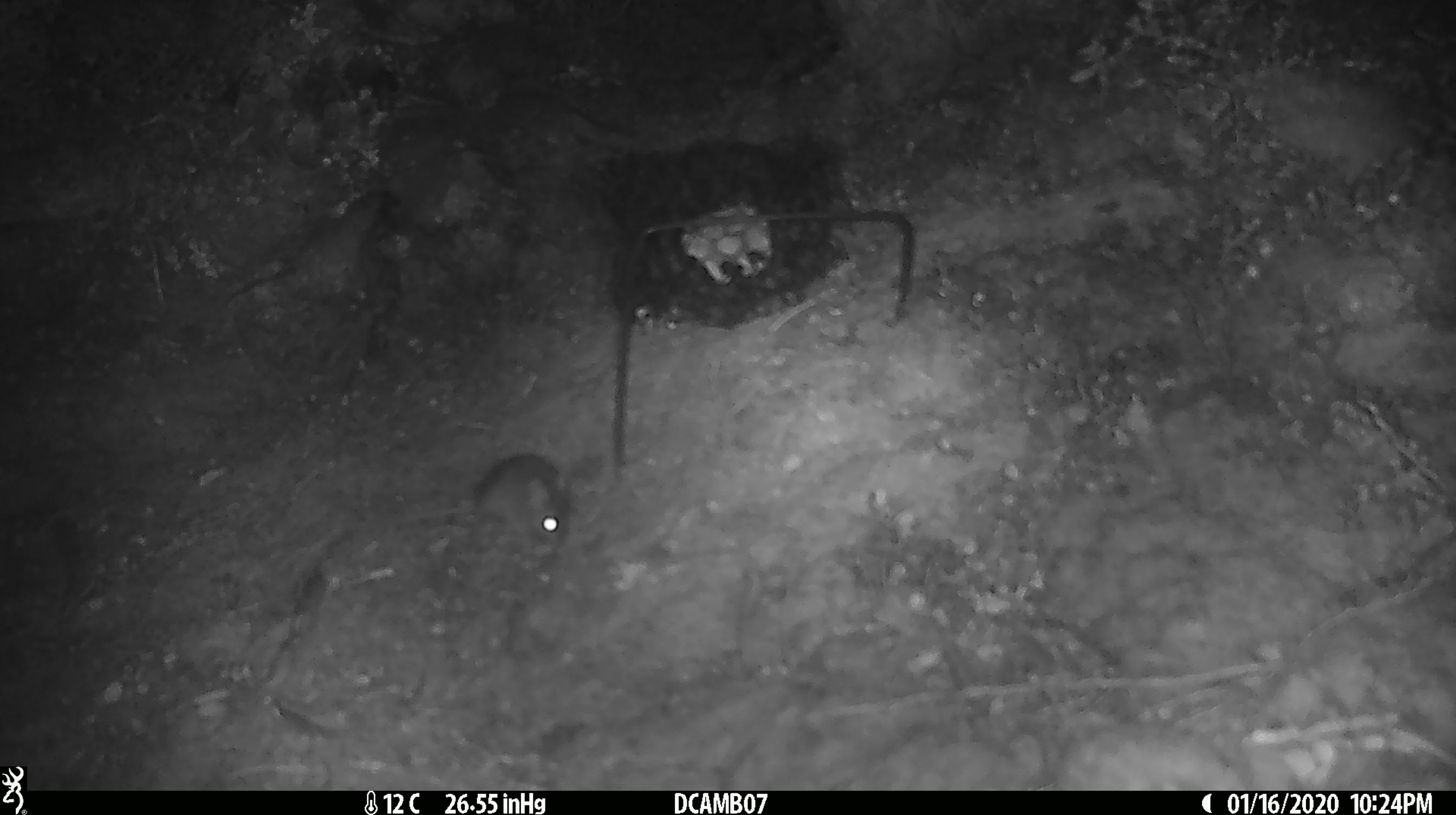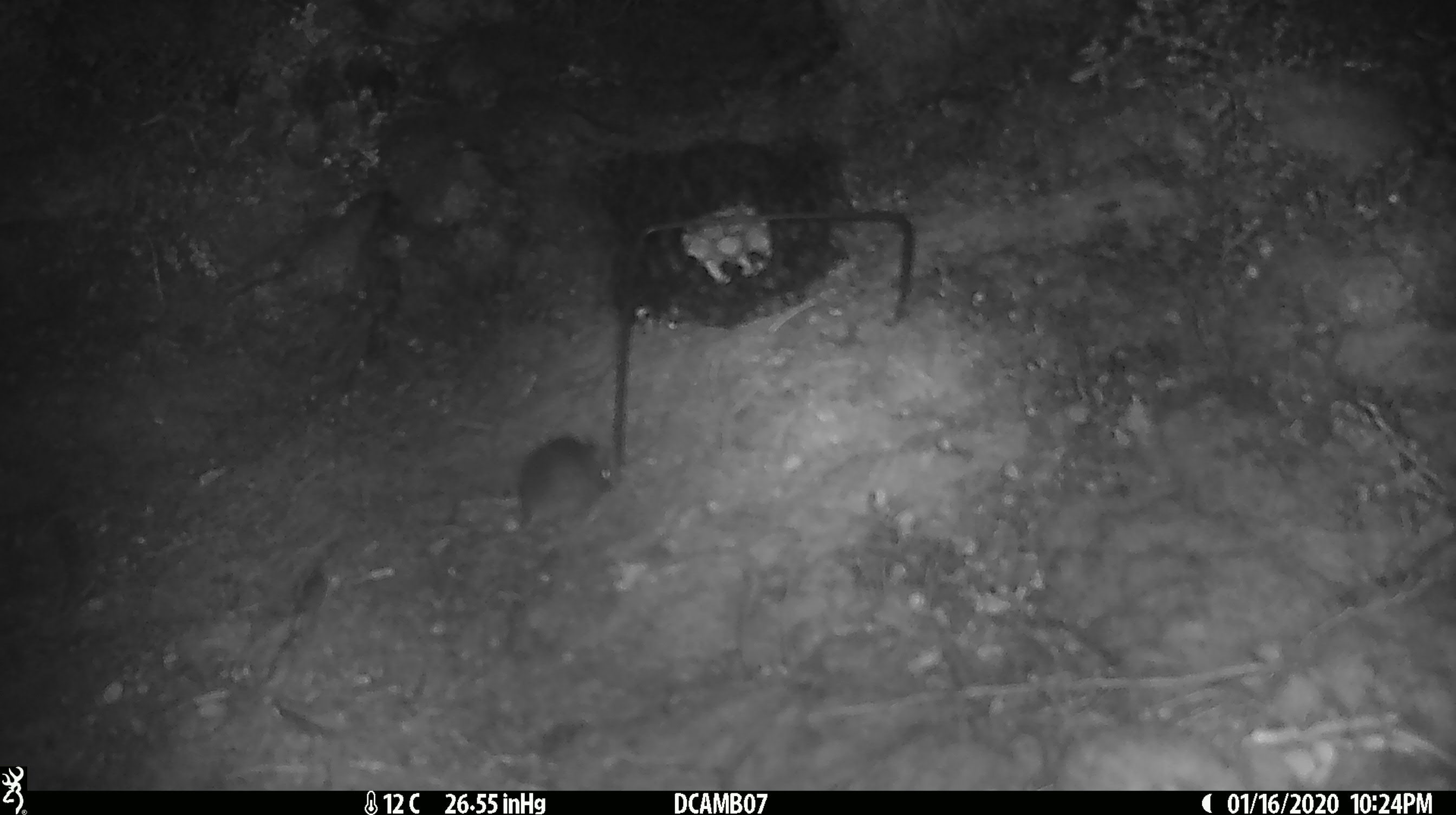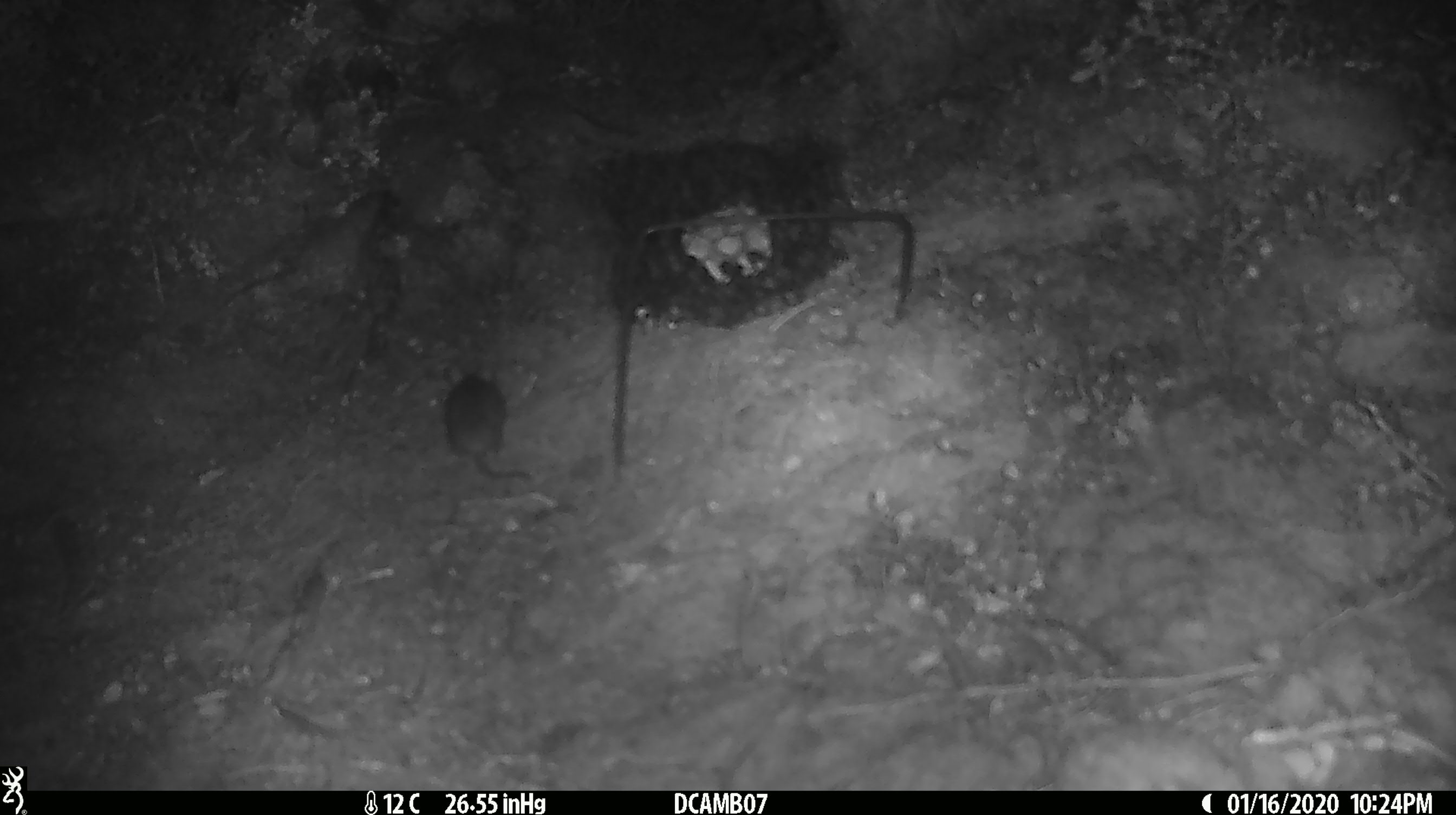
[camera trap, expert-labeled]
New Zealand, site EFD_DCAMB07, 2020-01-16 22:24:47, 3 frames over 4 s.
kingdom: Animalia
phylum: Chordata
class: Mammalia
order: Rodentia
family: Muridae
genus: Mus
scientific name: Mus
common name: mouse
Mouse (Mus).